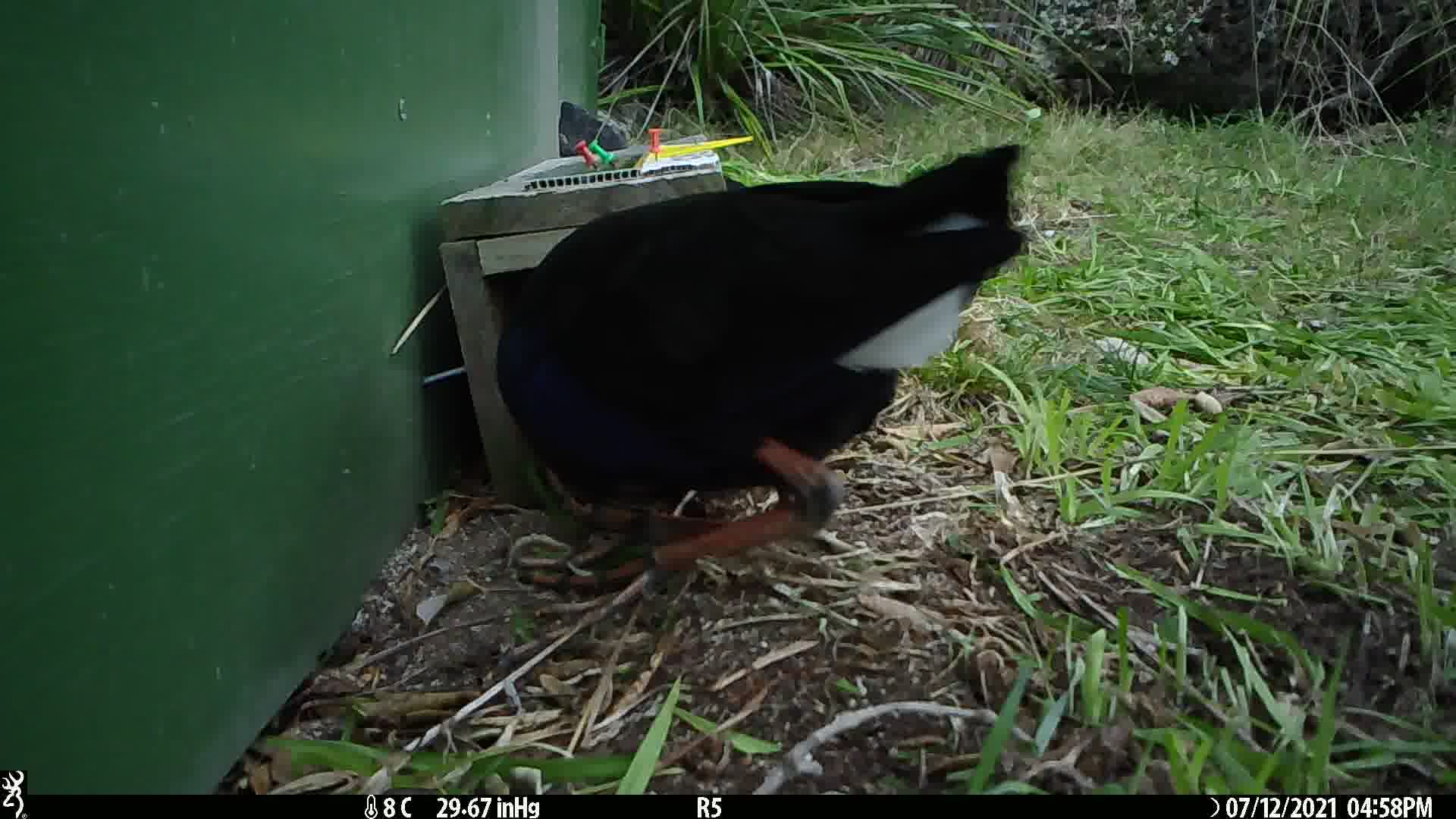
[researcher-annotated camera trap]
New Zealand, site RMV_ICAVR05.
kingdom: Animalia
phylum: Chordata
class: Aves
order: Gruiformes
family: Rallidae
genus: Porphyrio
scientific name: Porphyrio melanotus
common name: australasian swamphen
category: pukeko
Pukeko (australasian swamphen) (Porphyrio melanotus).